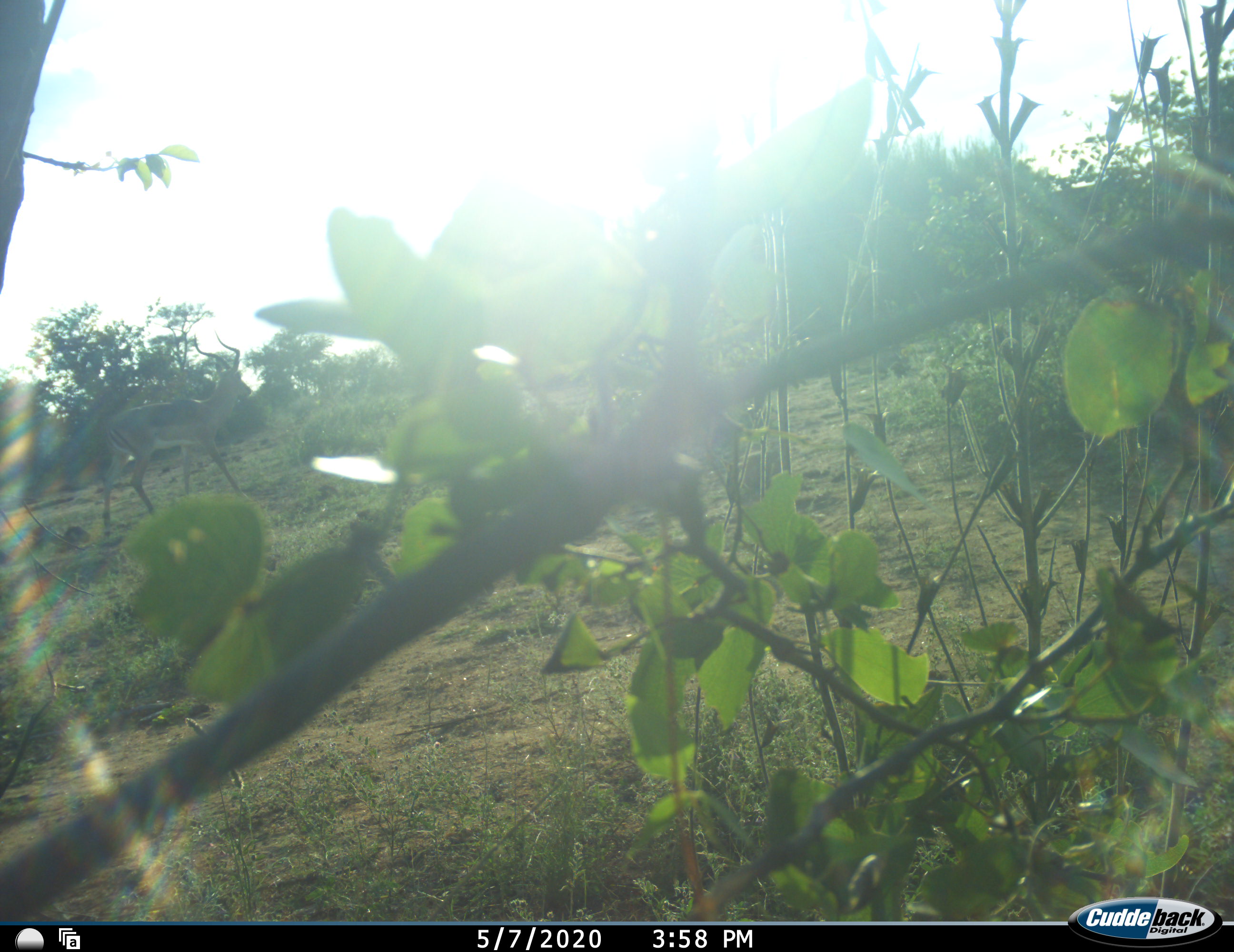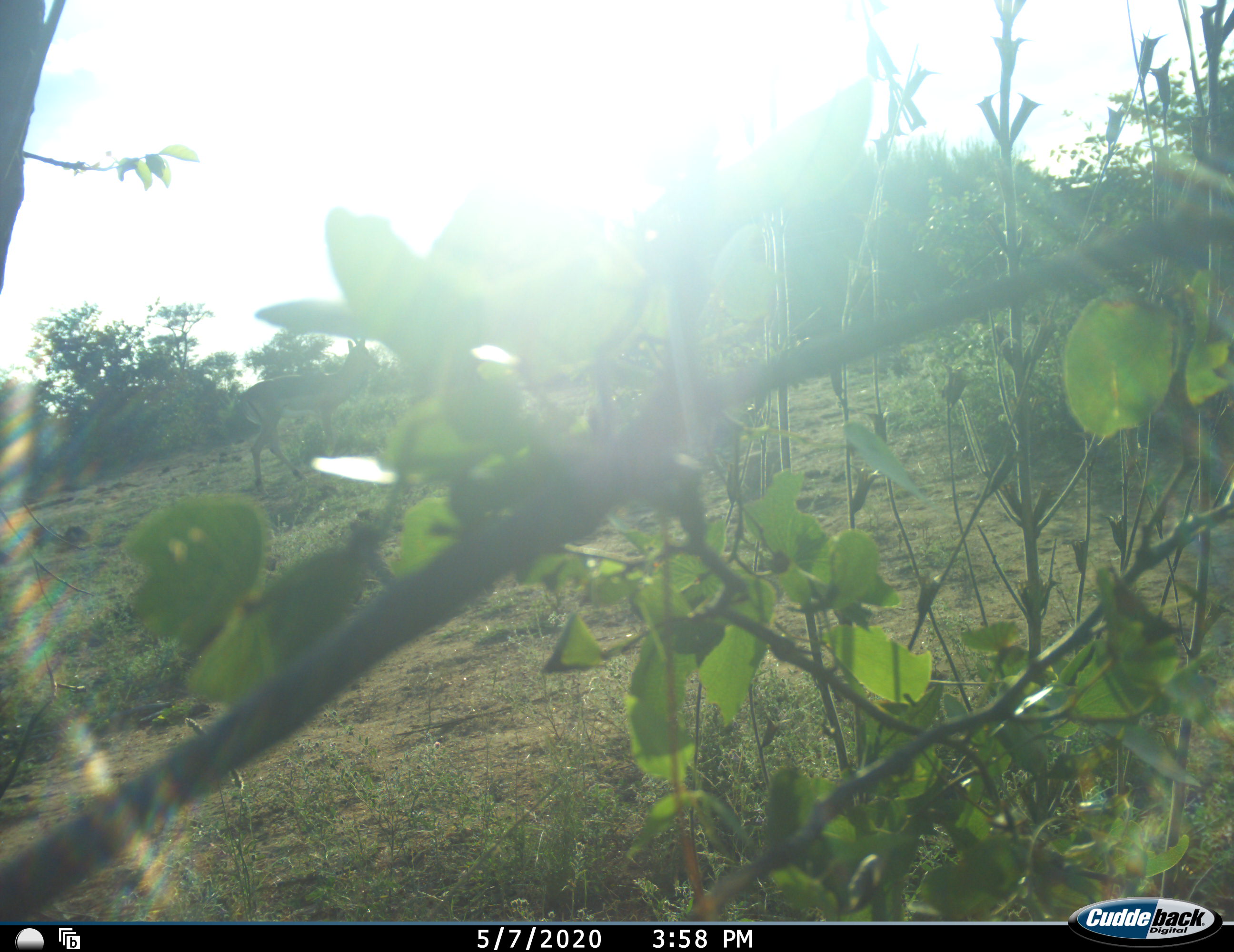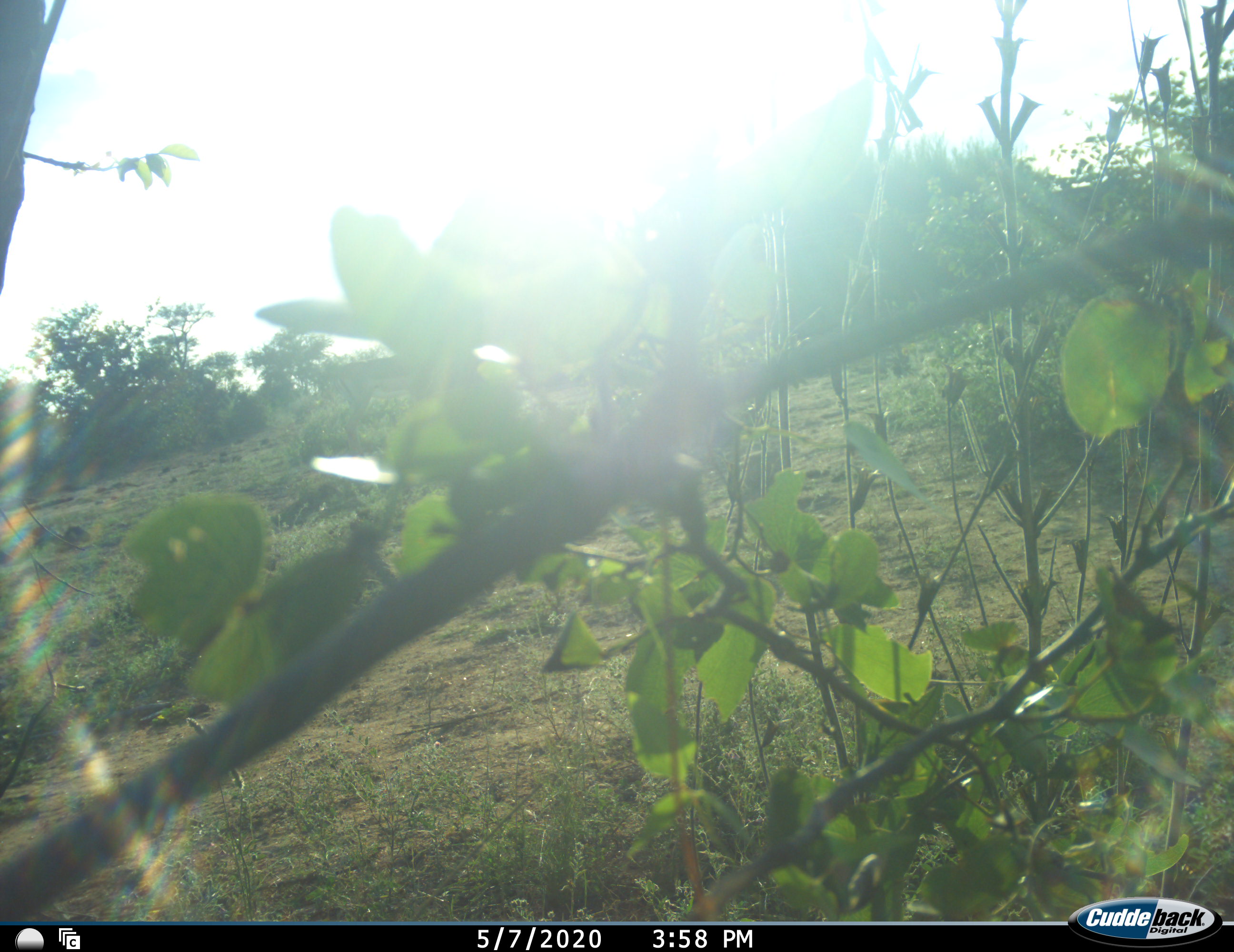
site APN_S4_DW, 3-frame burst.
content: unidentified animal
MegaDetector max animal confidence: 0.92